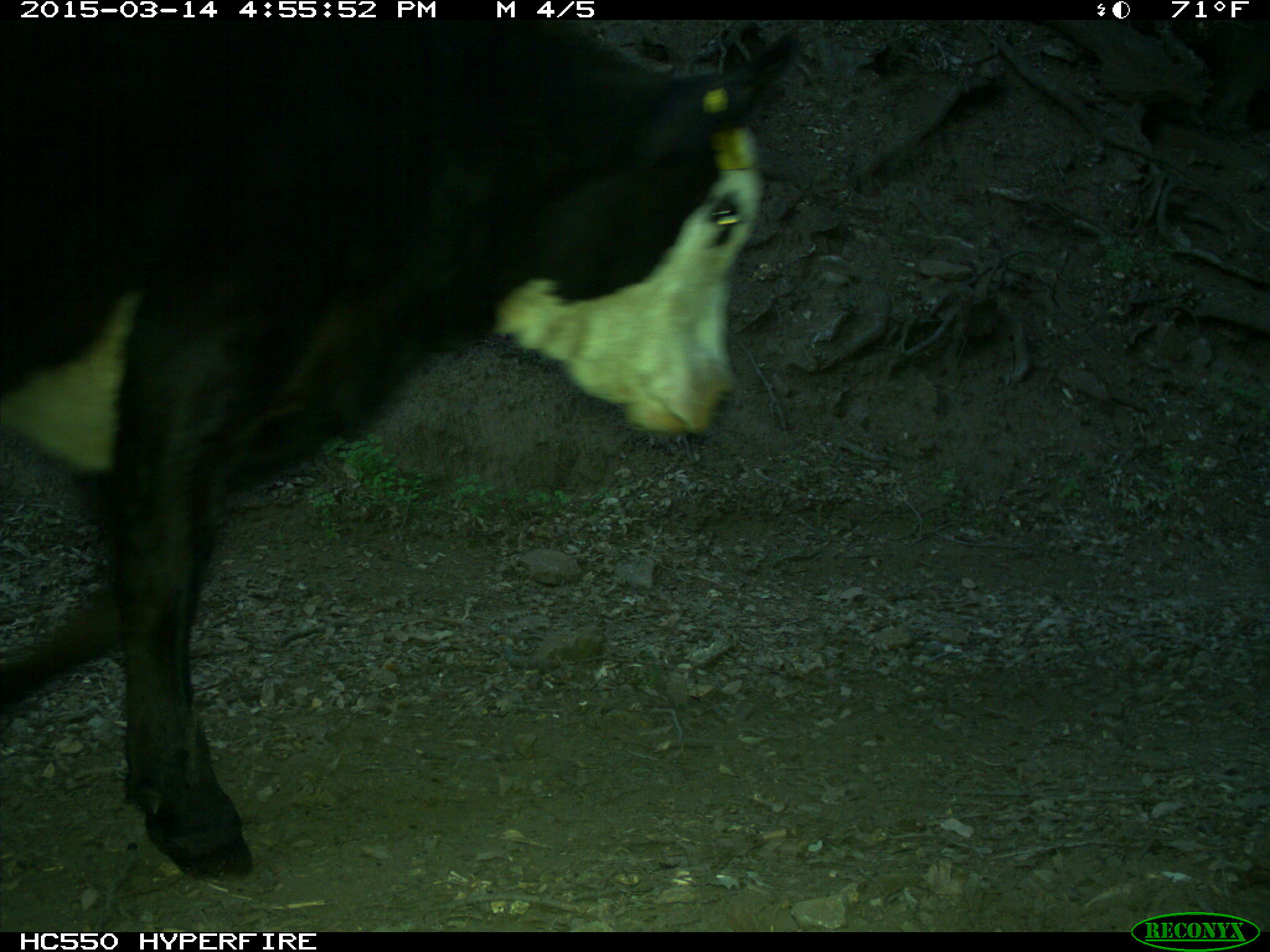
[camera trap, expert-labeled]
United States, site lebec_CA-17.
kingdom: Animalia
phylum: Chordata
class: Mammalia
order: Artiodactyla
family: Bovidae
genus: Bos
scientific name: Bos taurus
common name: domestic cow